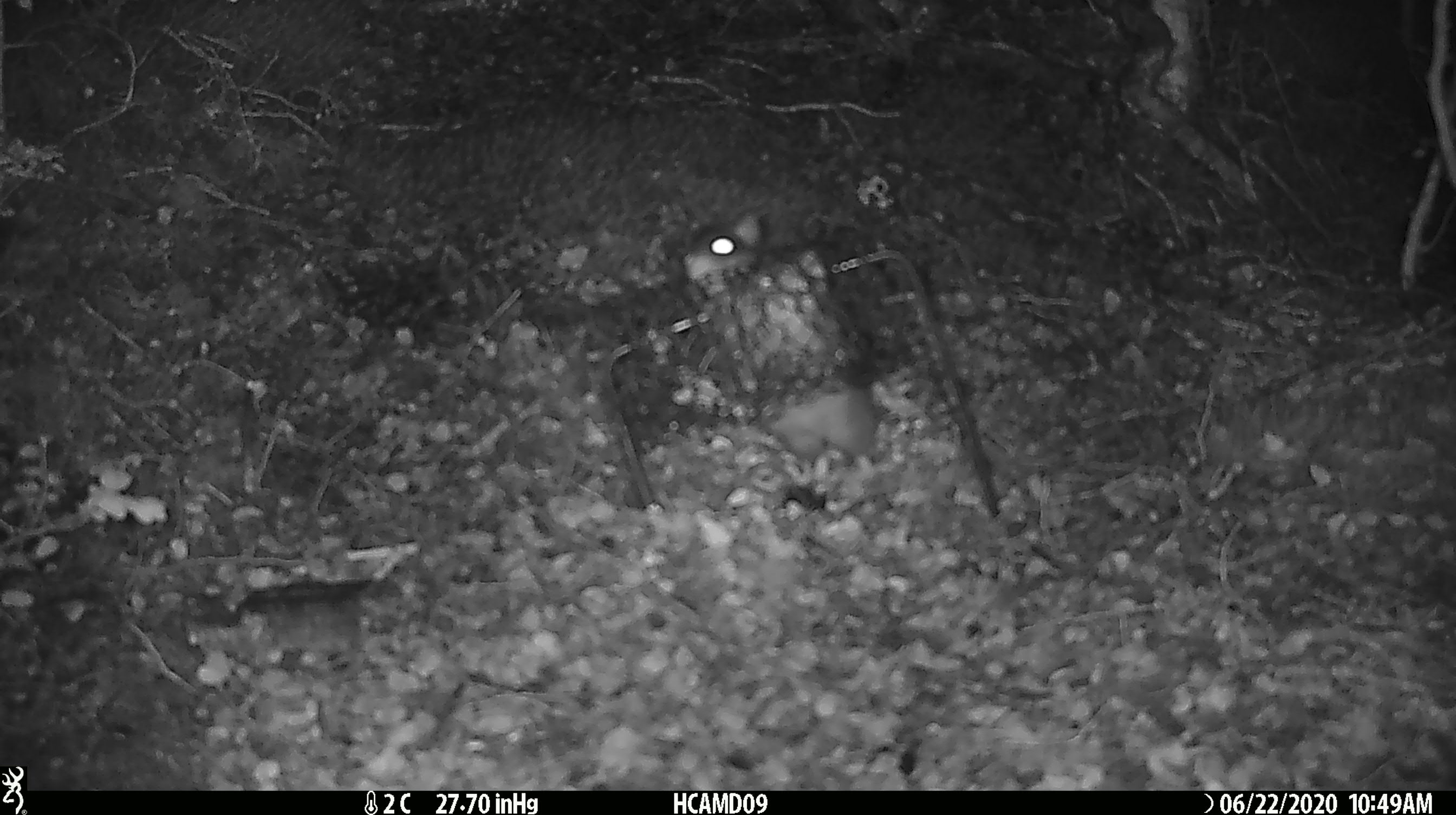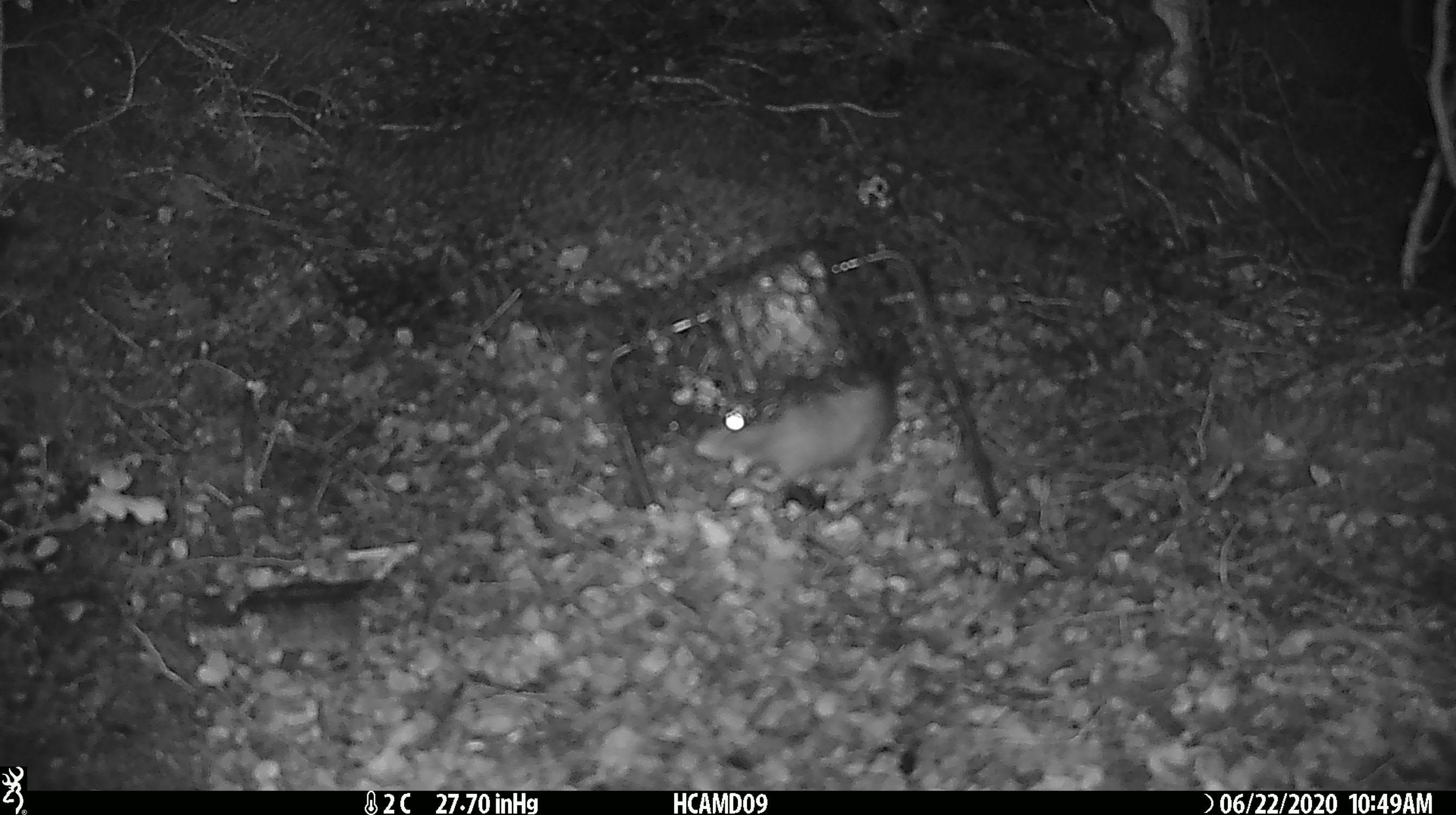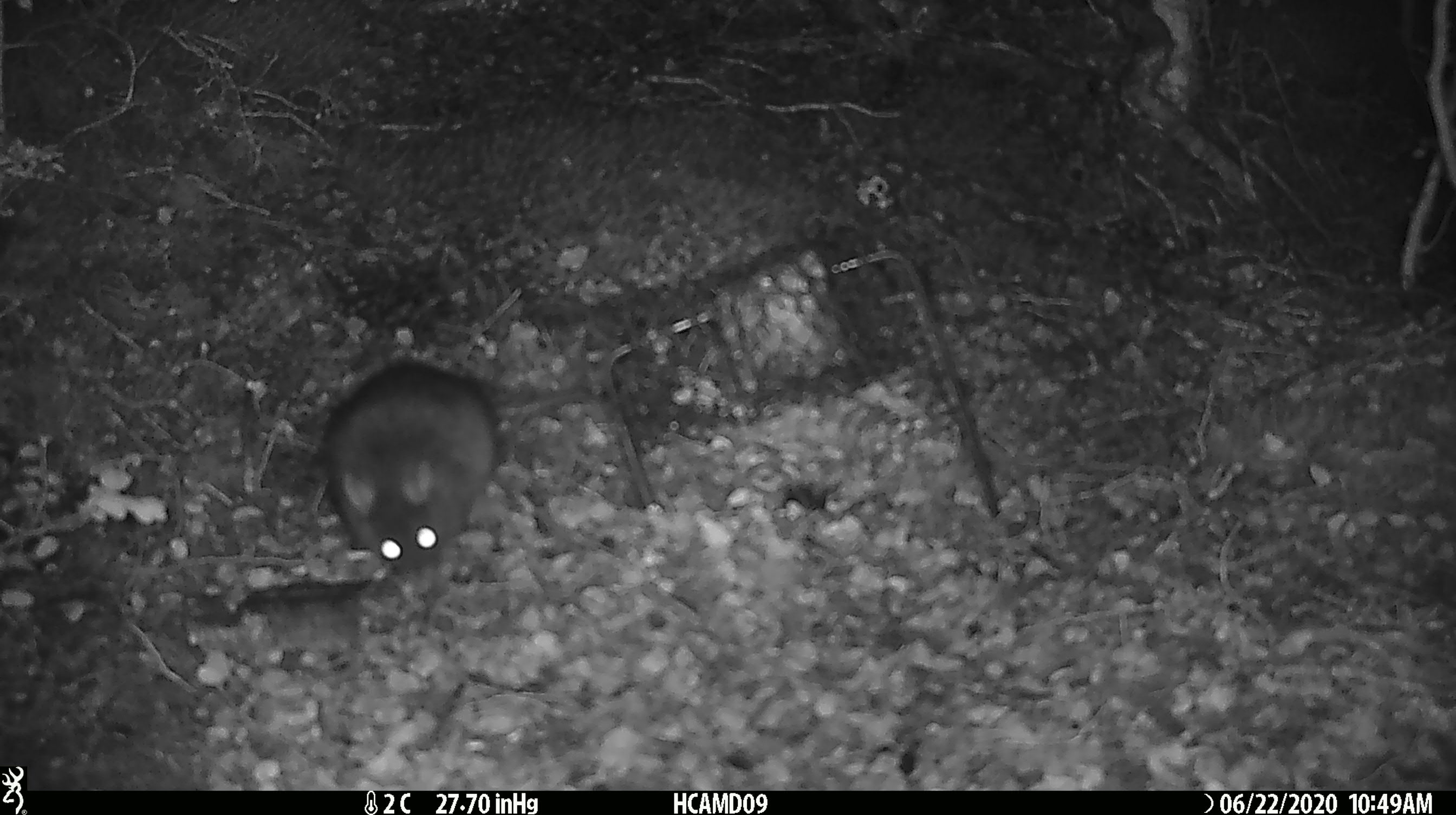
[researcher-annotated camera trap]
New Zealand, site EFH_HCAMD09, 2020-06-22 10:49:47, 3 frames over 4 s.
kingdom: Animalia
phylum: Chordata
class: Mammalia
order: Rodentia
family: Muridae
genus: Rattus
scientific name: Rattus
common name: rat